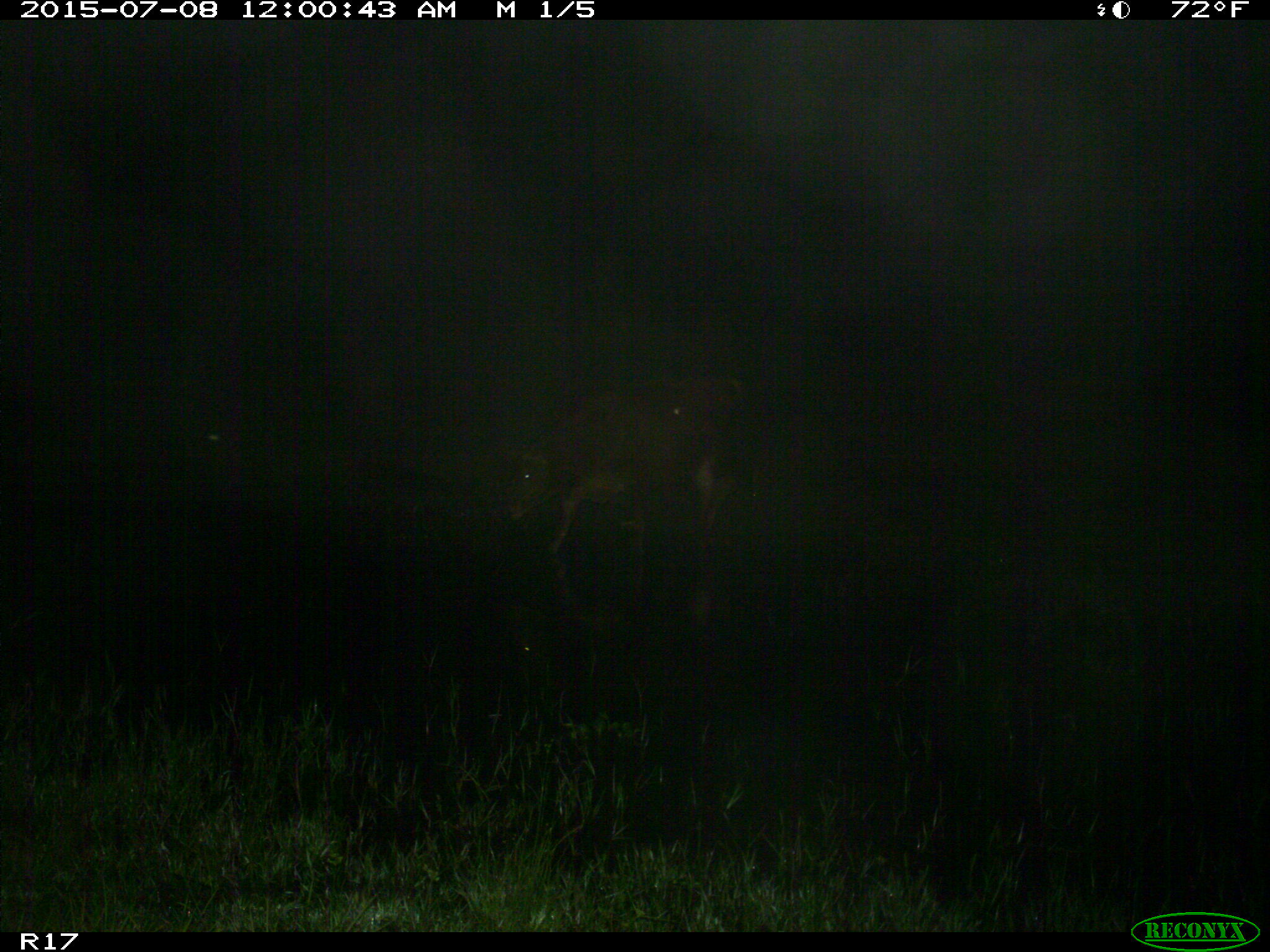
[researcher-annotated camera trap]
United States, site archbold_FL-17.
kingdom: Animalia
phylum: Chordata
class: Mammalia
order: Artiodactyla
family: Bovidae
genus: Bos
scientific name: Bos taurus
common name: domestic cow